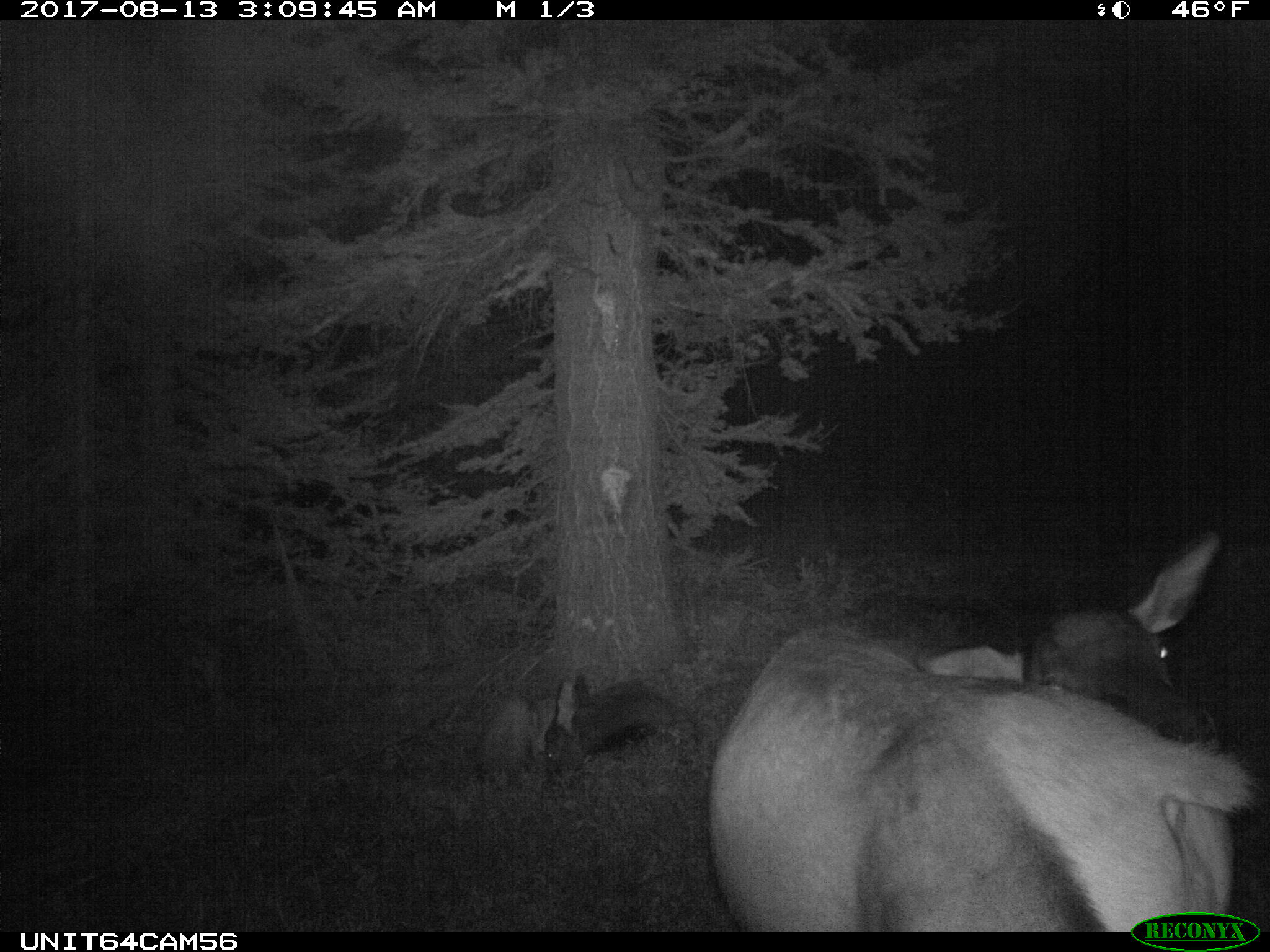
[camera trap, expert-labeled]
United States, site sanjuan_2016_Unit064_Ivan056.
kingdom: Animalia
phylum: Chordata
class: Mammalia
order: Artiodactyla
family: Cervidae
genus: Cervus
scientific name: Cervus elaphus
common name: red deer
Cervus elaphus (red deer).